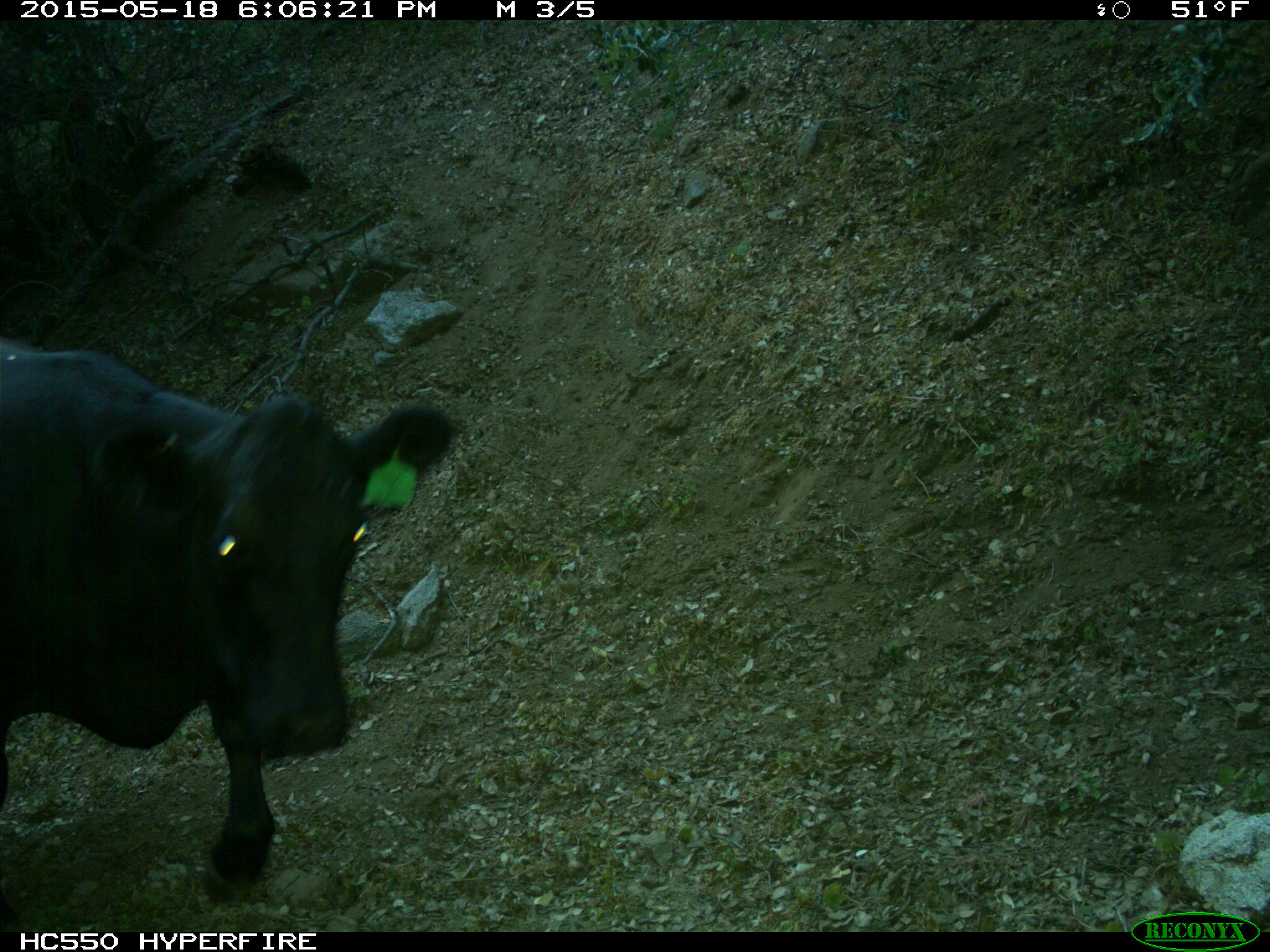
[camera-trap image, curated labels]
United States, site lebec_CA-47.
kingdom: Animalia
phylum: Chordata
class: Mammalia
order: Artiodactyla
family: Bovidae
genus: Bos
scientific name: Bos taurus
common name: domestic cow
Bos taurus (domestic cow).